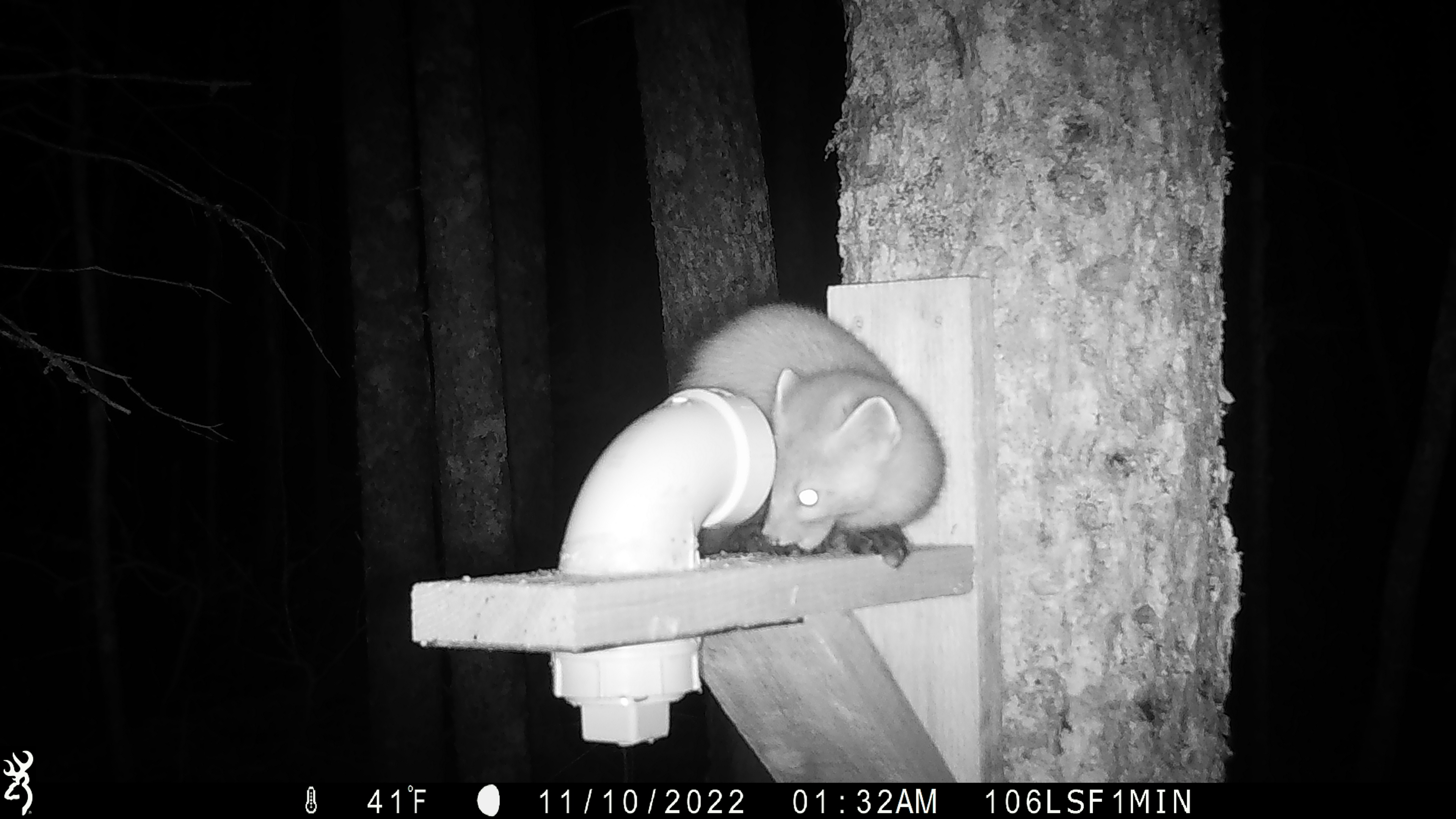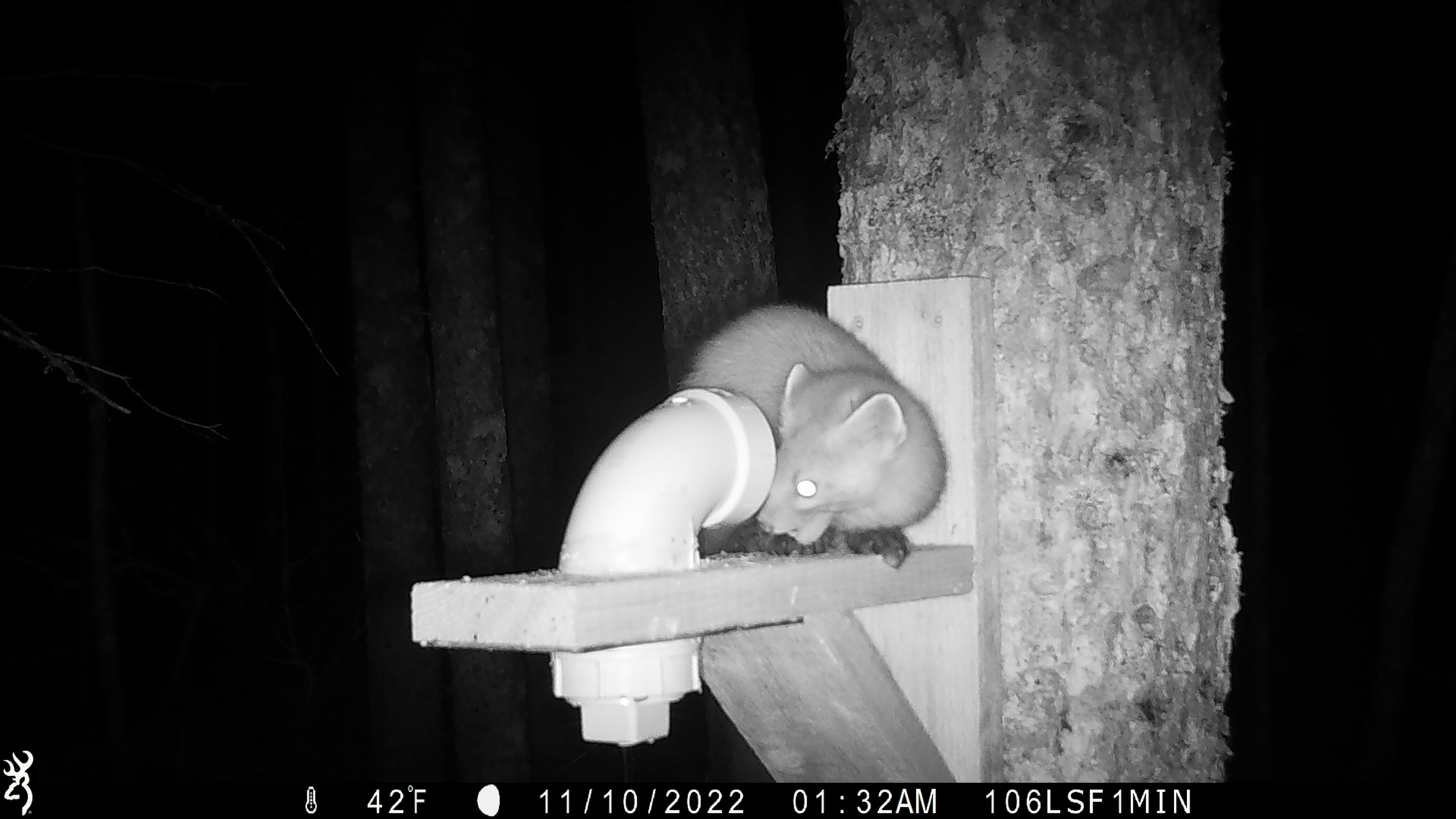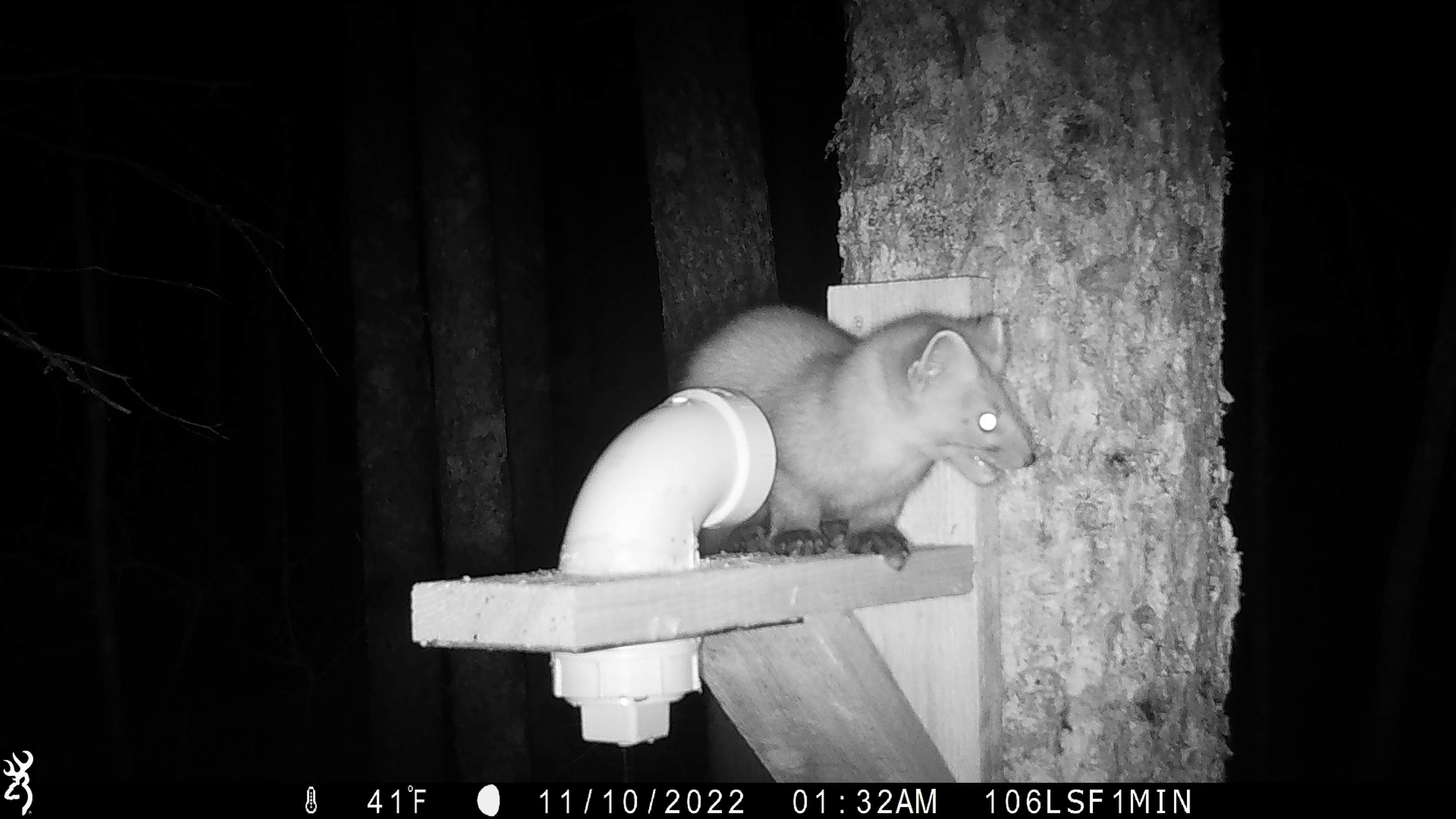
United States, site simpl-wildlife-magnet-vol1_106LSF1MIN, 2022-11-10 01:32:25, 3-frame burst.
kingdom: Animalia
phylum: Chordata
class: Mammalia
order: Carnivora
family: Mustelidae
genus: Martes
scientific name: Martes americana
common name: american marten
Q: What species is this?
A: American marten (Martes americana).